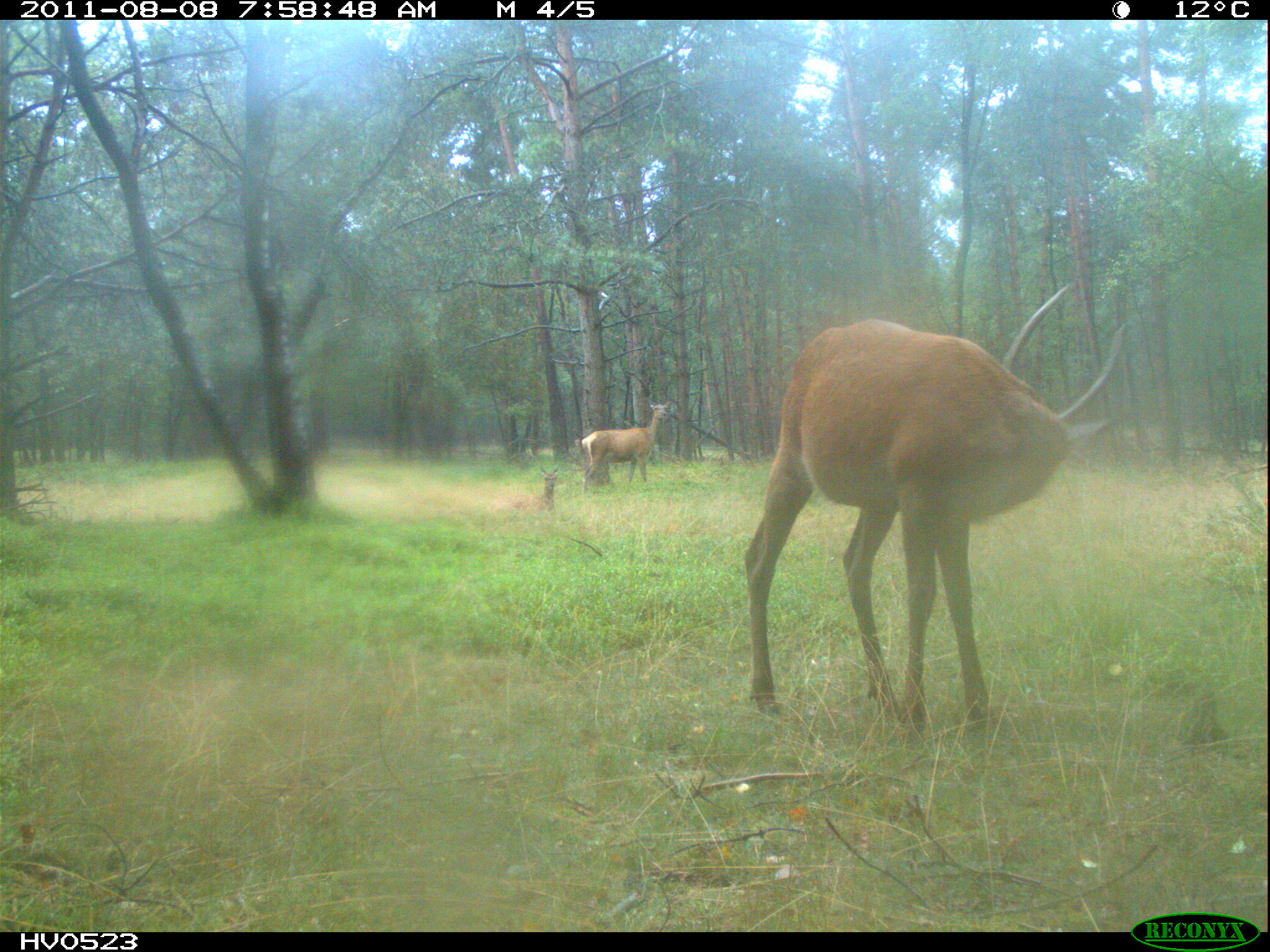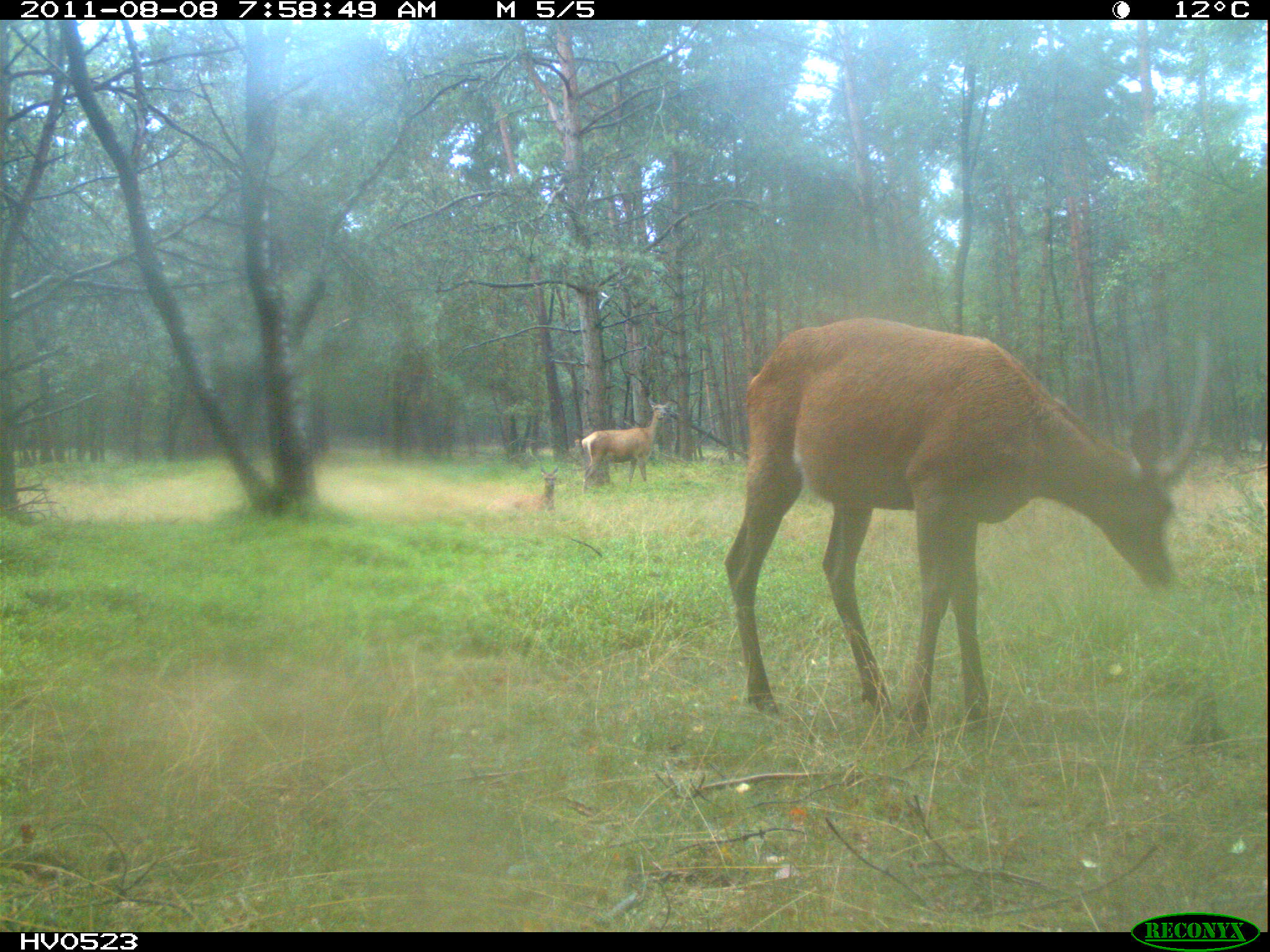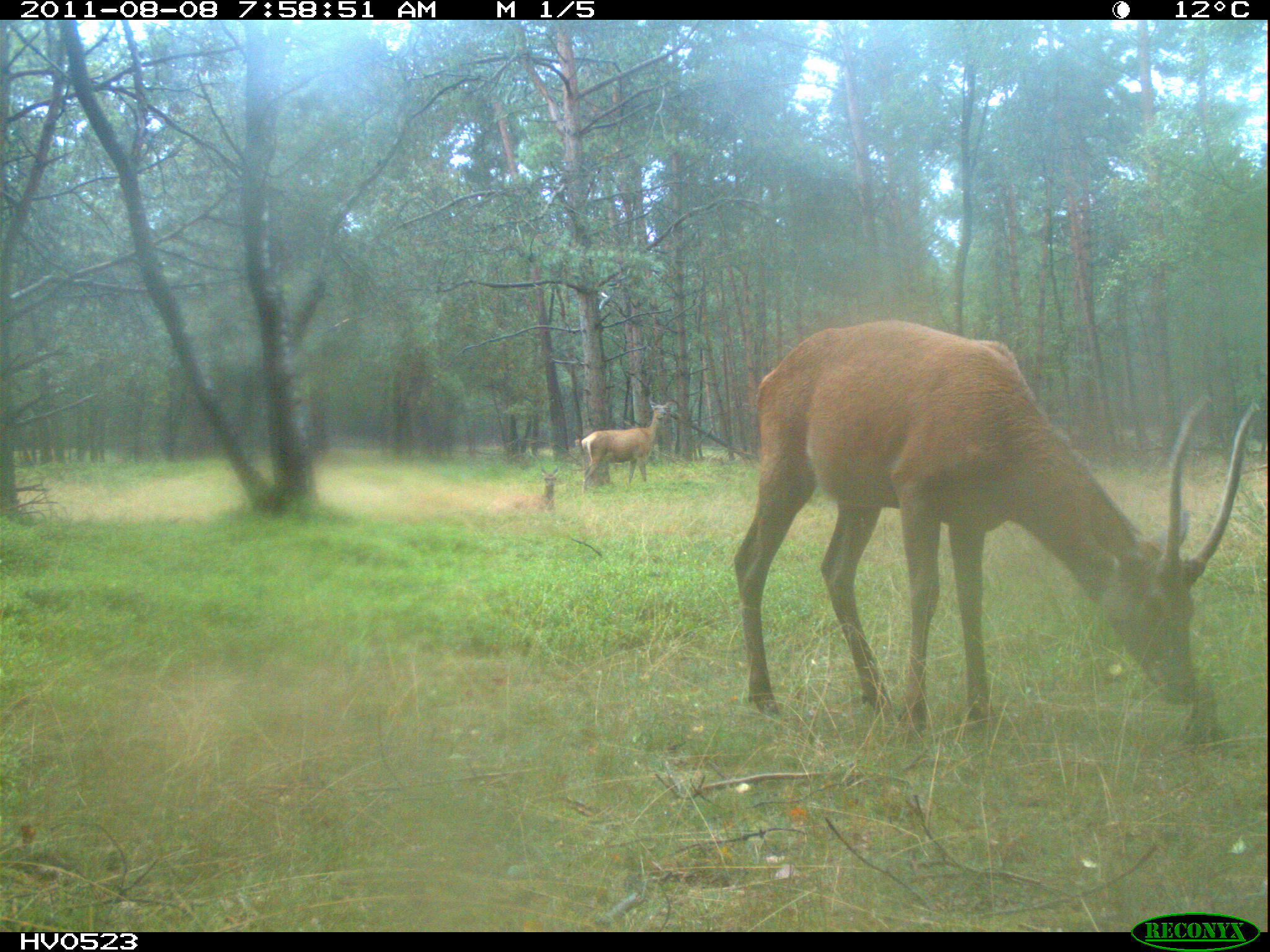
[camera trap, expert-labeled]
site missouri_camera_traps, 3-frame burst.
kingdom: Animalia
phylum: Chordata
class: Mammalia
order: Artiodactyla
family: Cervidae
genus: Cervus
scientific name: Cervus elaphus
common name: red deer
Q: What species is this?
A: Red deer (Cervus elaphus).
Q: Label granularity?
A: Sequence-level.